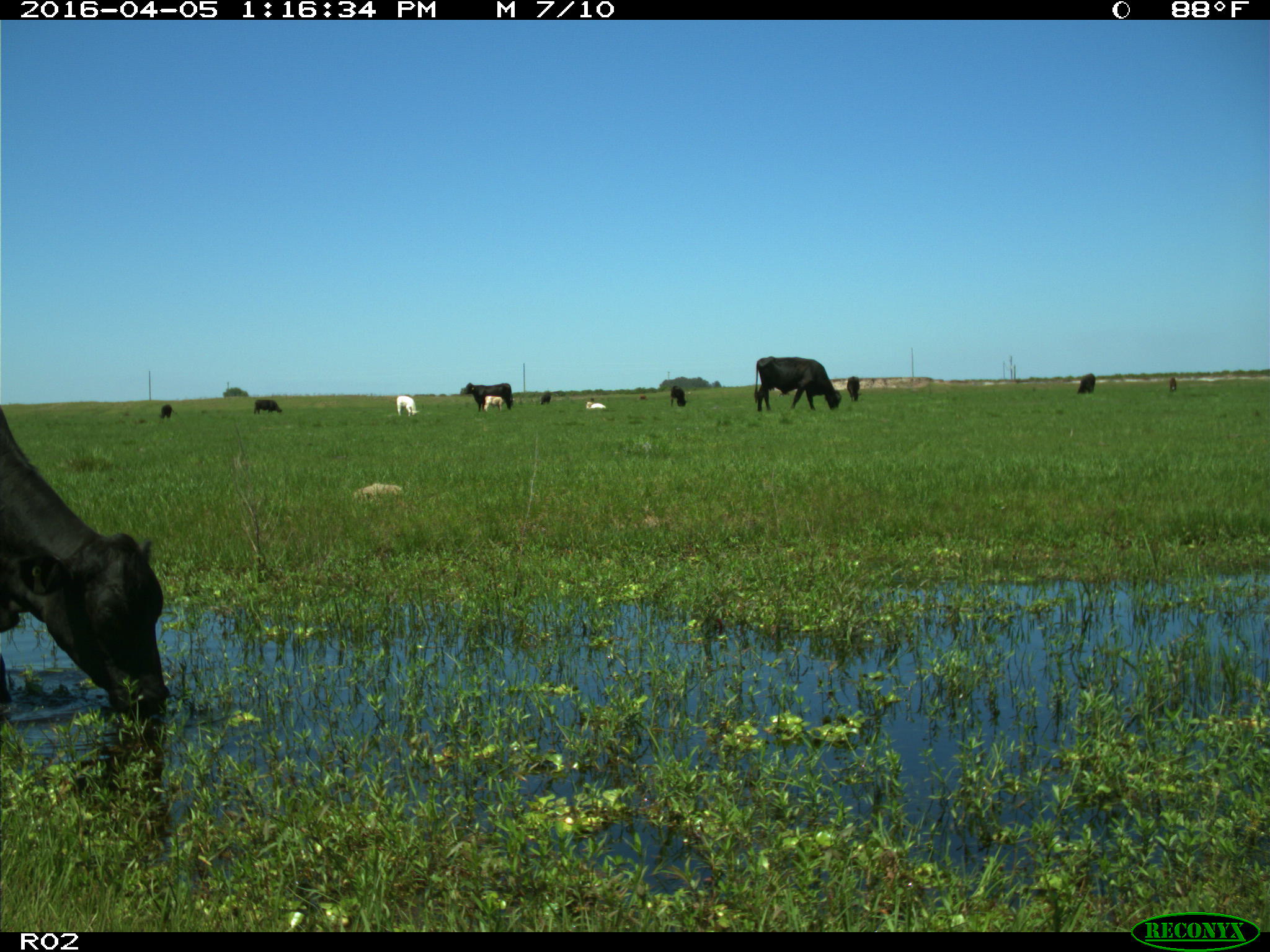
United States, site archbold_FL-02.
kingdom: Animalia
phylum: Chordata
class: Mammalia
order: Artiodactyla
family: Bovidae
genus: Bos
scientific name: Bos taurus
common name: domestic cow